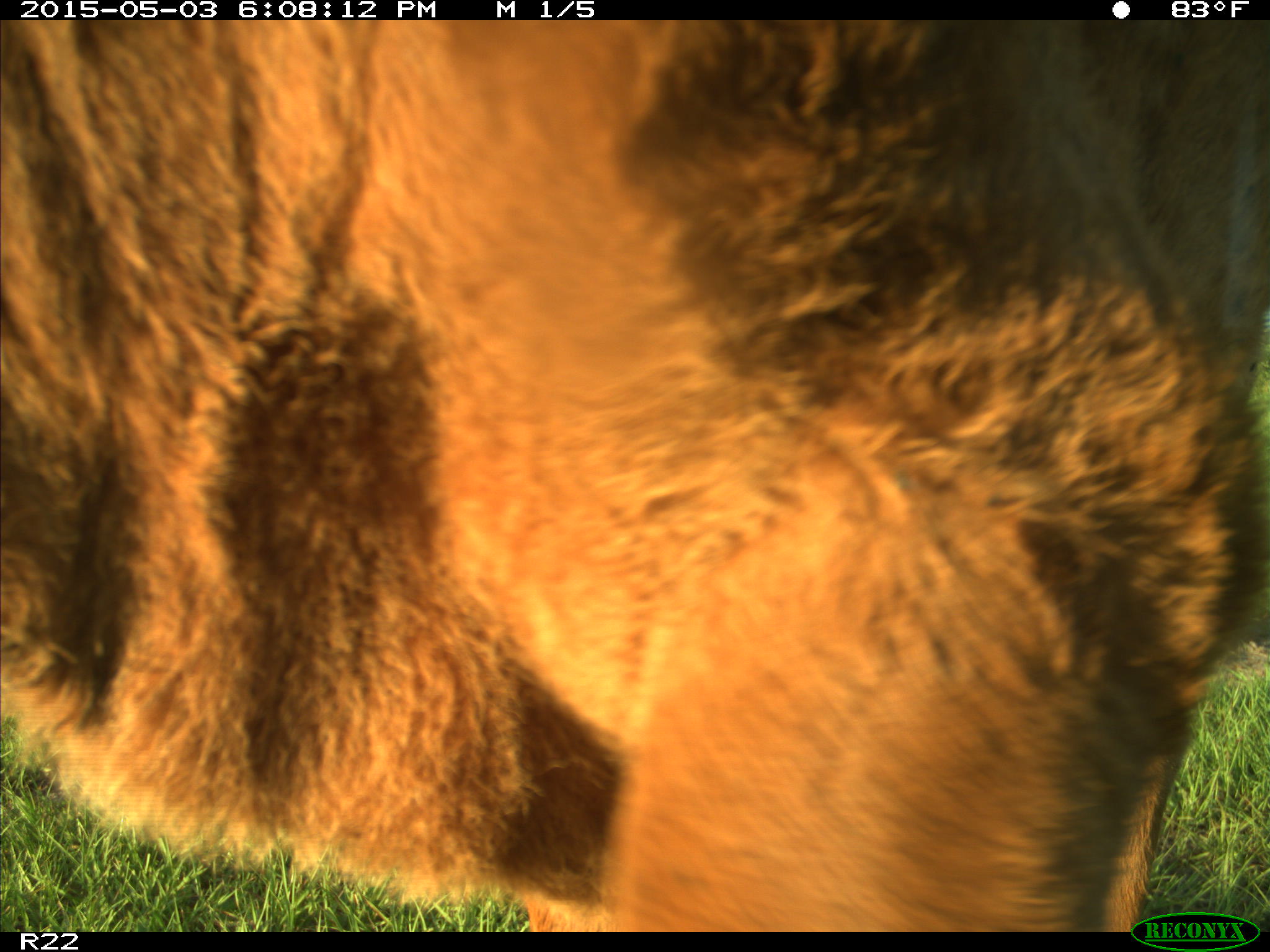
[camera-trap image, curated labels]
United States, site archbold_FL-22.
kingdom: Animalia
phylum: Chordata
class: Mammalia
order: Artiodactyla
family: Bovidae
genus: Bos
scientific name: Bos taurus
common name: domestic cow